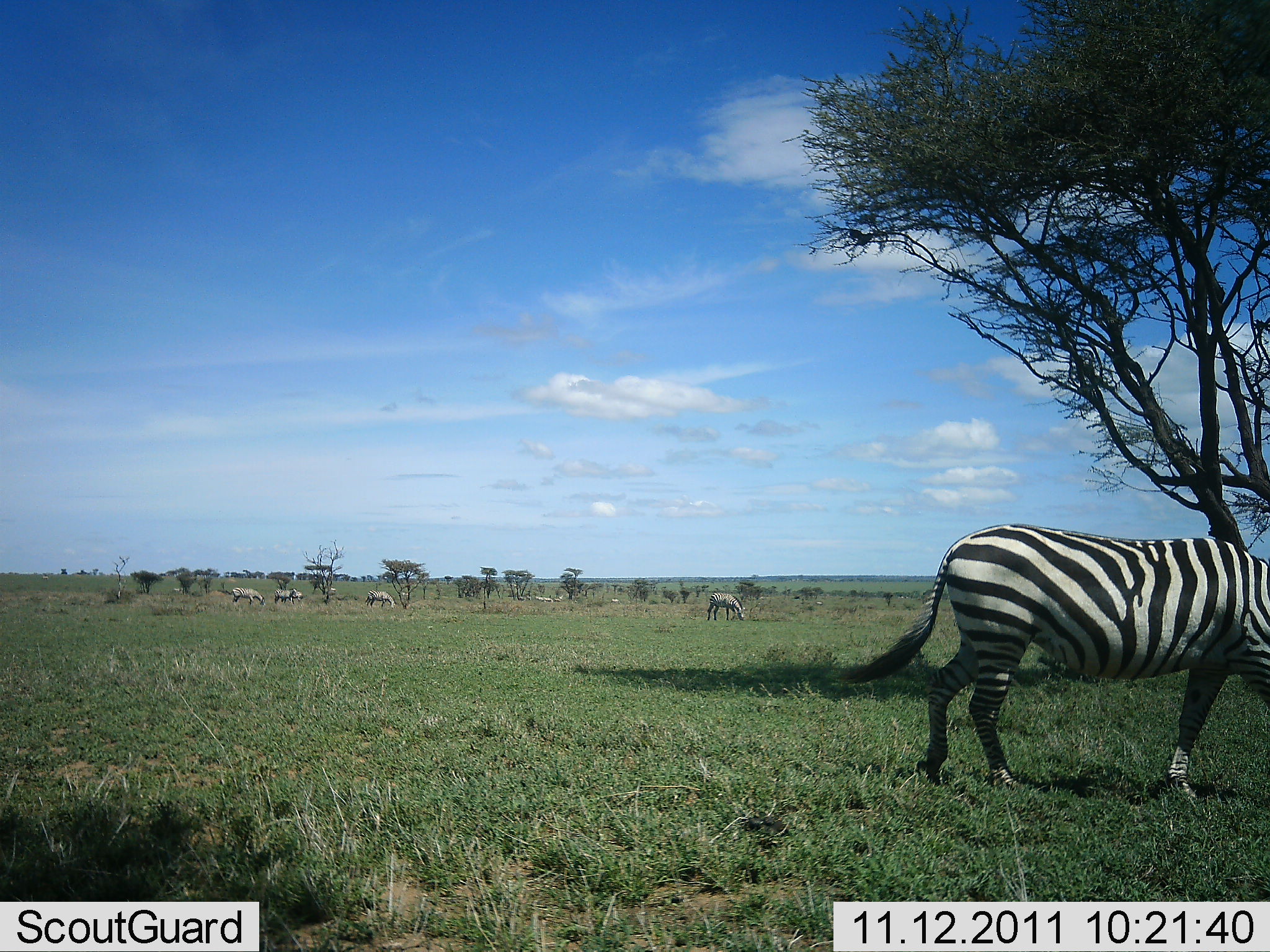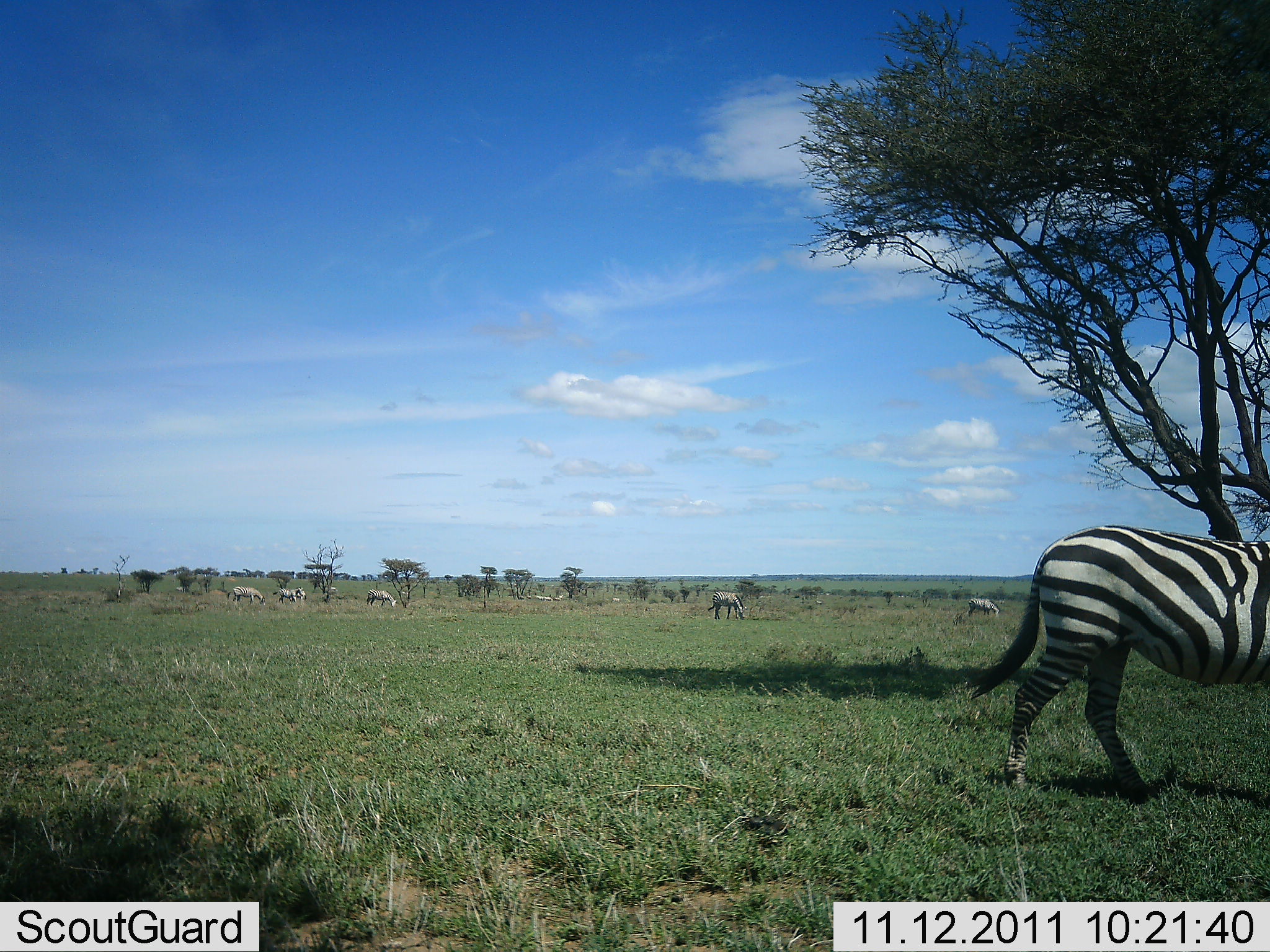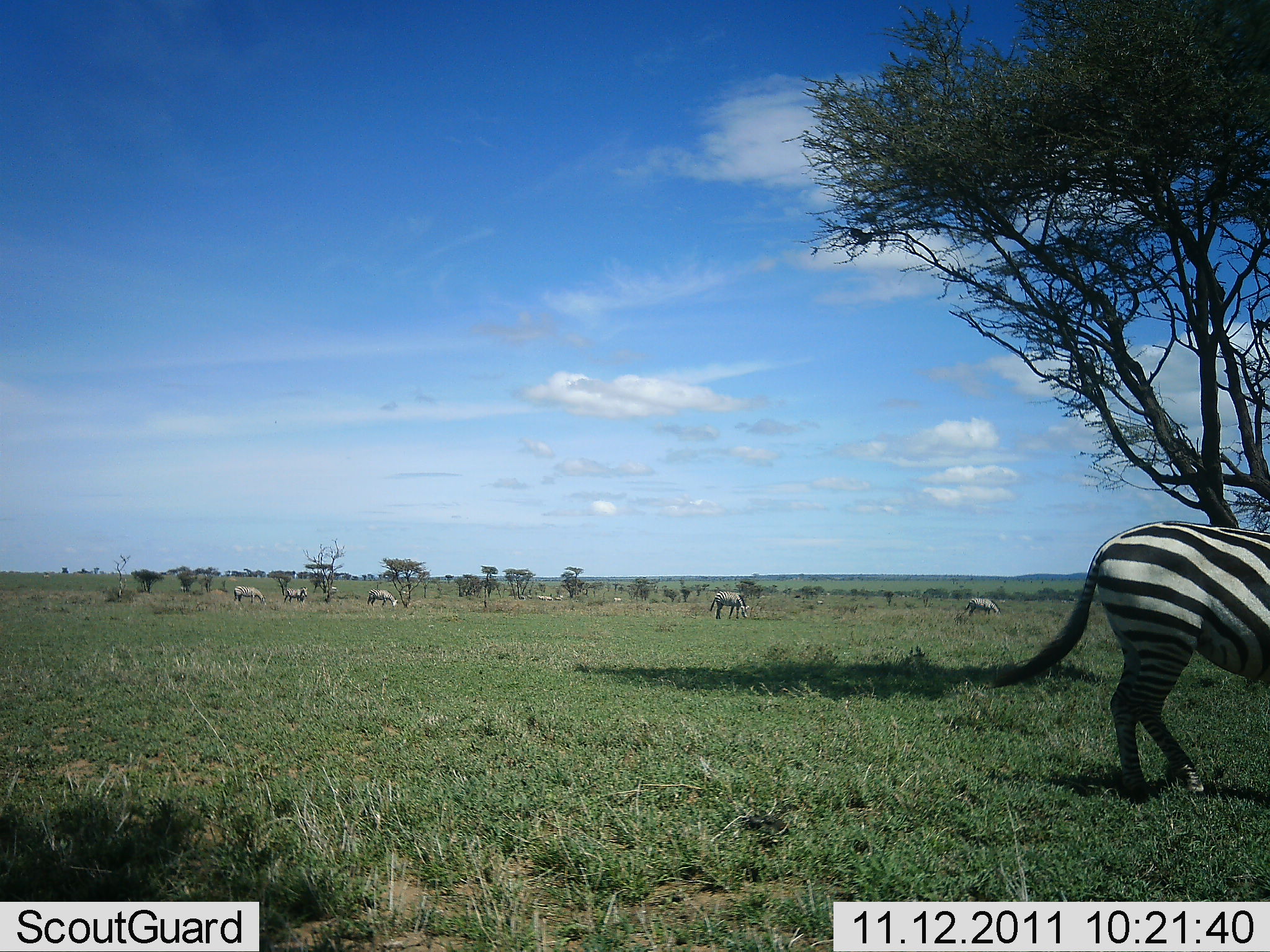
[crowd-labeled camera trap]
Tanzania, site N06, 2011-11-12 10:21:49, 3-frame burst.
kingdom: Animalia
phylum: Chordata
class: Mammalia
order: Perissodactyla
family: Equidae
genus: Equus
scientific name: Equus quagga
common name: plains zebra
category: zebra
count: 6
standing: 54%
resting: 0%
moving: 62%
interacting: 0%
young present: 0%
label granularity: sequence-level